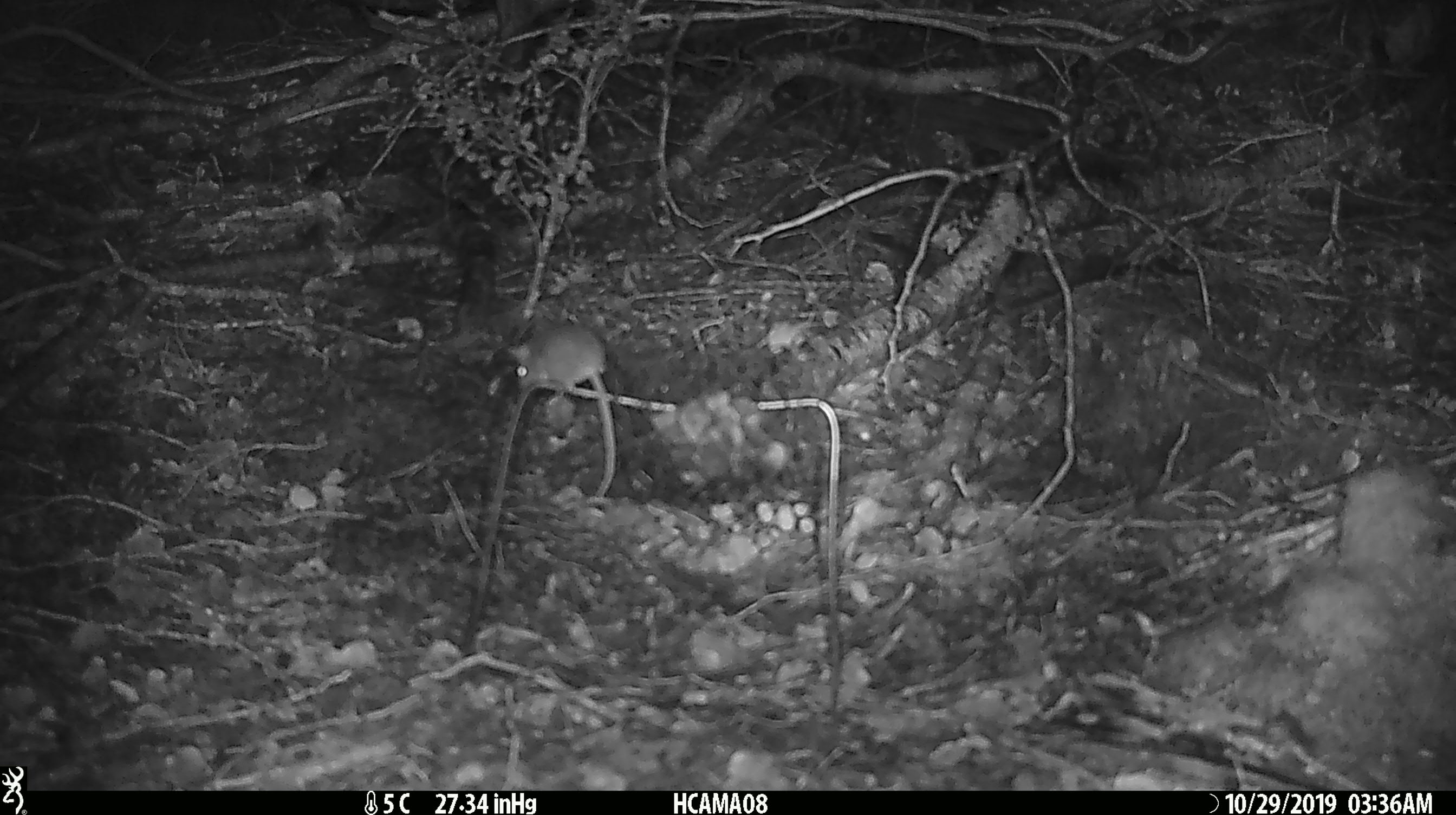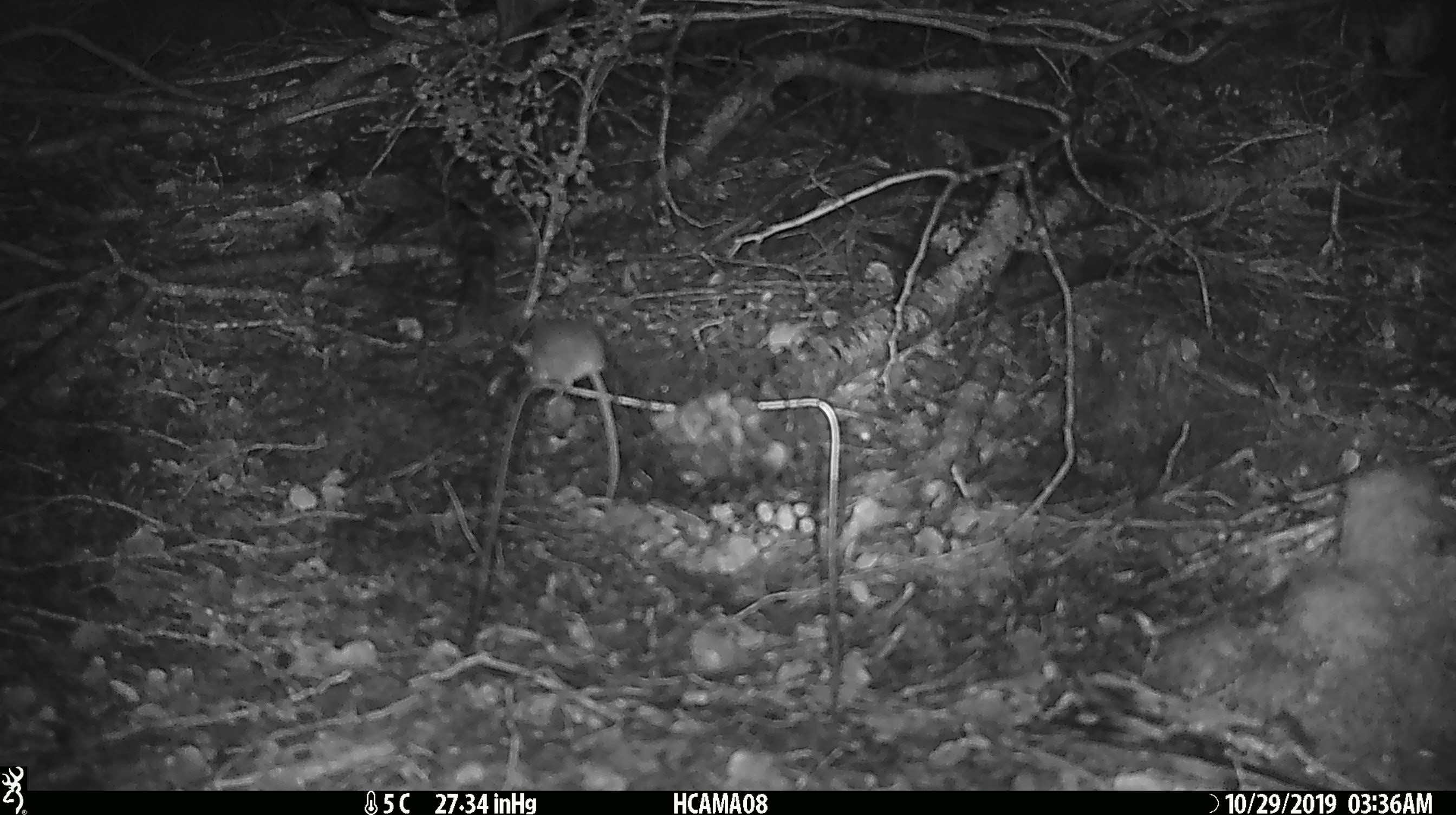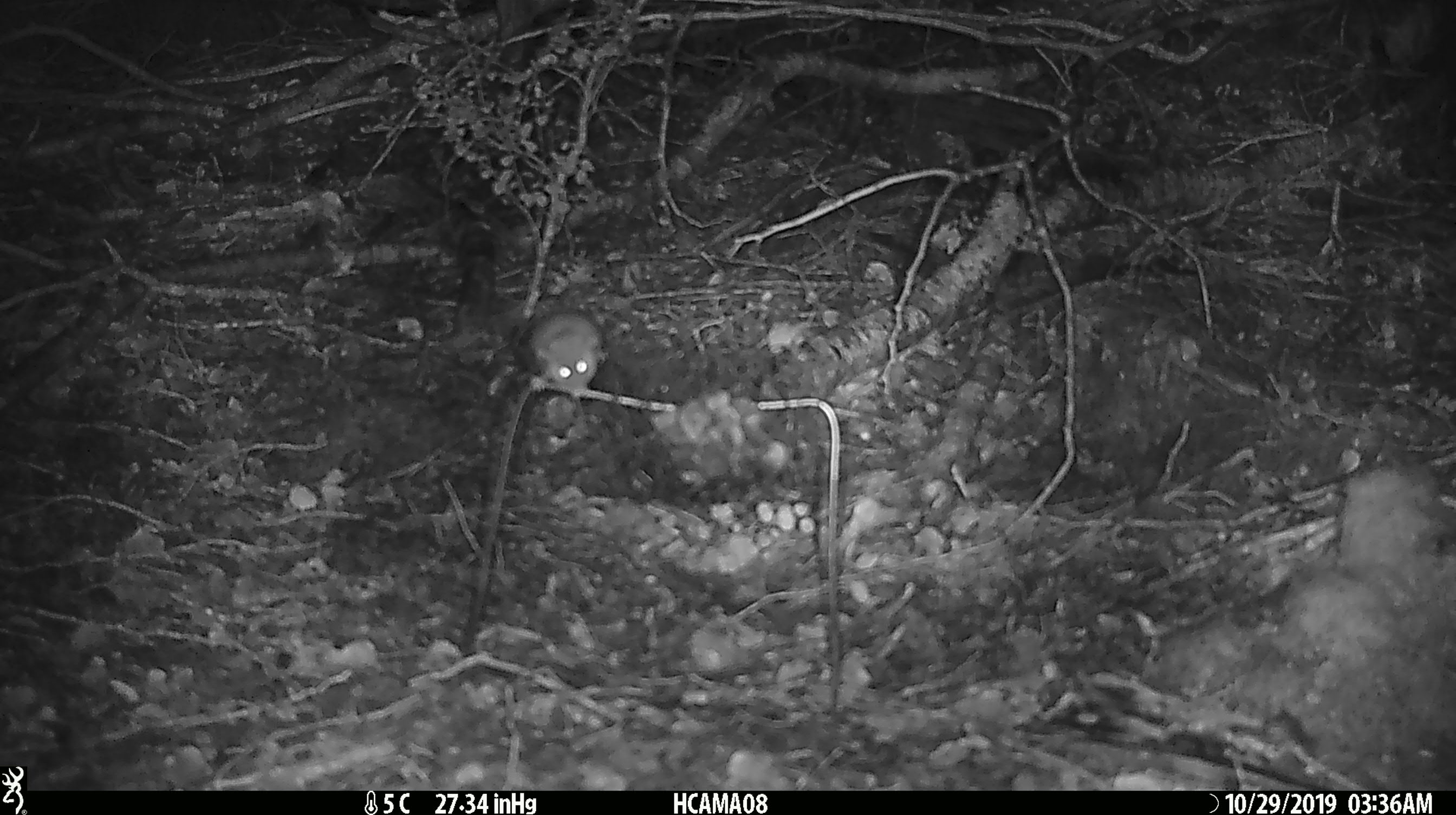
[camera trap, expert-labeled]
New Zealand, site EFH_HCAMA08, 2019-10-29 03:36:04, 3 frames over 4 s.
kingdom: Animalia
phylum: Chordata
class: Mammalia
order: Rodentia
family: Muridae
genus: Mus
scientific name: Mus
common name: mouse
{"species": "mouse (Mus)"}